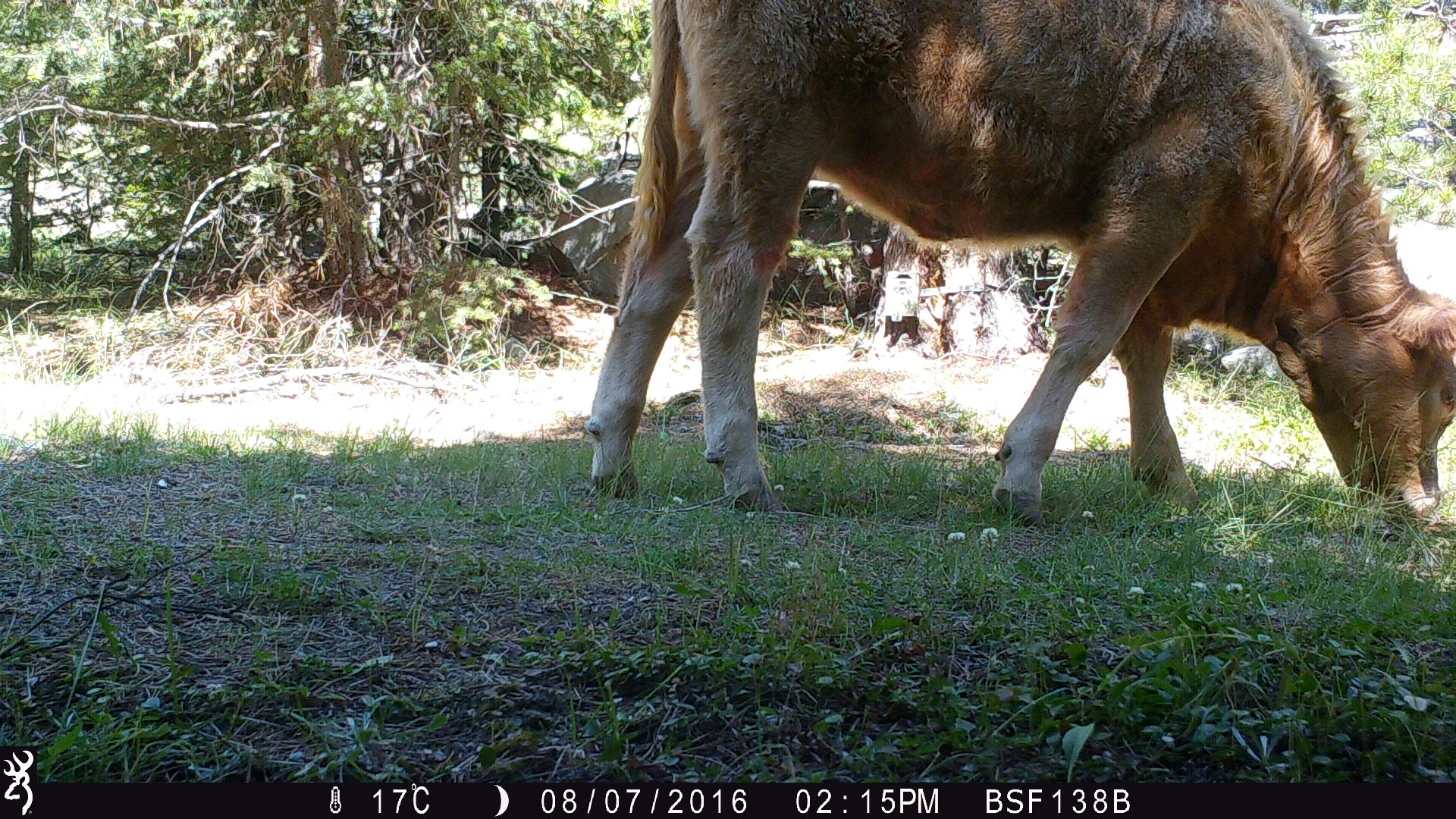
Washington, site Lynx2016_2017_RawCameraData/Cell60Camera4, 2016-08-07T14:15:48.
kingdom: Animalia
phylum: Chordata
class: Mammalia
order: Artiodactyla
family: Bovidae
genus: Bos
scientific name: Bos taurus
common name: domestic cattle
Domestic cattle (Bos taurus). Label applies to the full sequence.